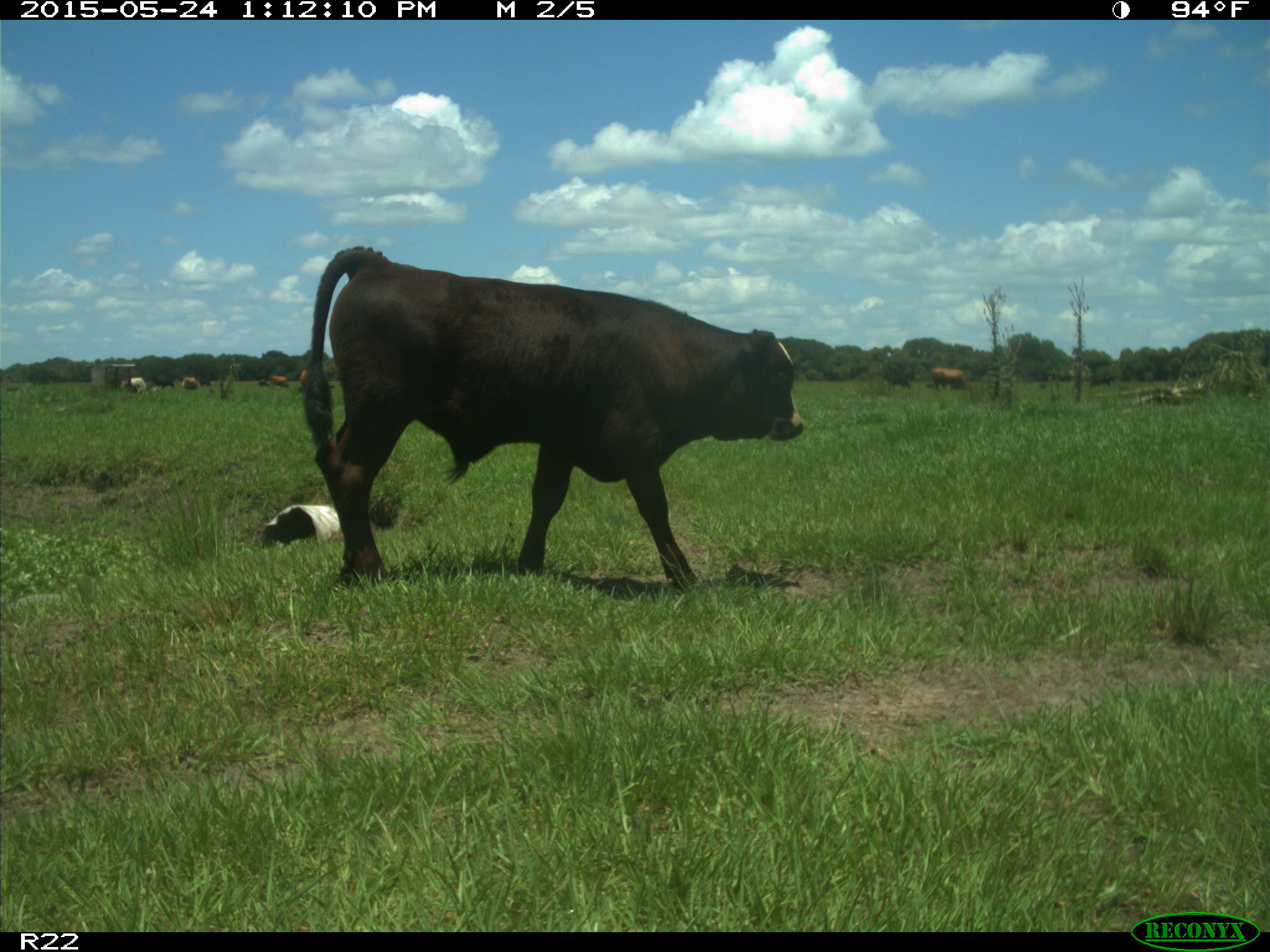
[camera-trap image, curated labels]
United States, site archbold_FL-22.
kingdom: Animalia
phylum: Chordata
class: Mammalia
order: Artiodactyla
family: Bovidae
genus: Bos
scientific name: Bos taurus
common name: domestic cow